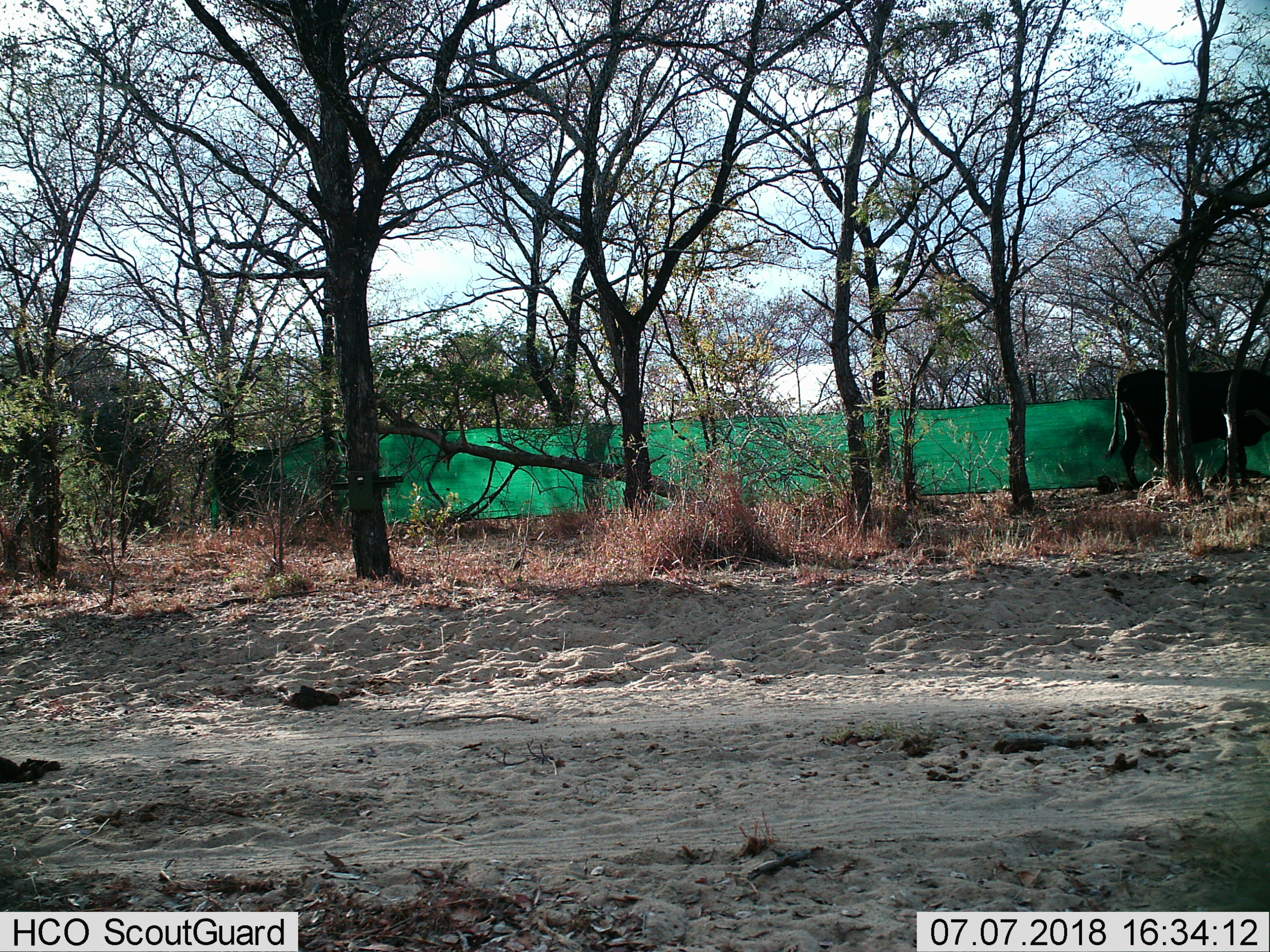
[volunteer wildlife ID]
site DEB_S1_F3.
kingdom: Animalia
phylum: Chordata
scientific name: Vertebrata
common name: domestic animal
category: domesticanimal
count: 1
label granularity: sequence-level